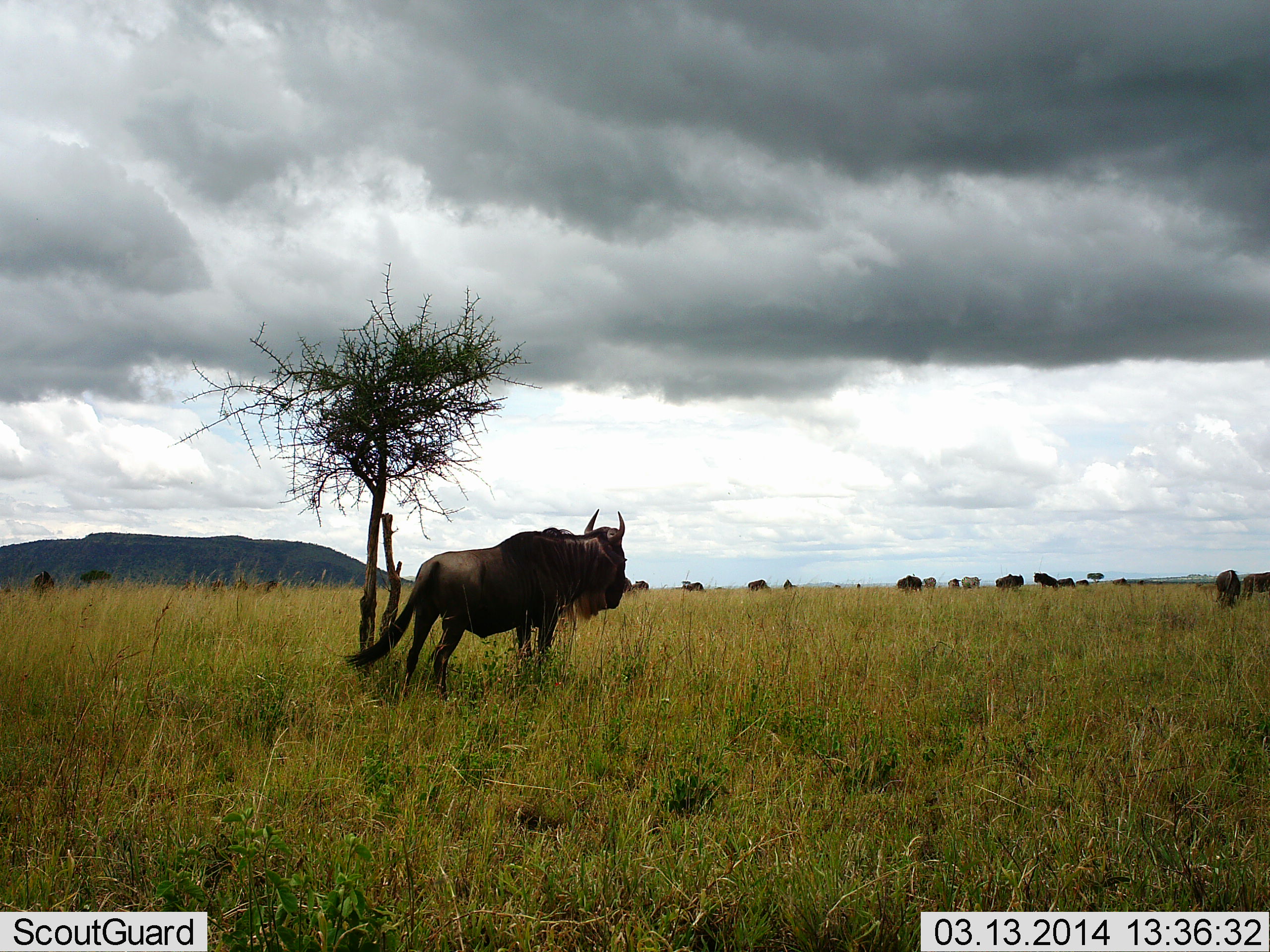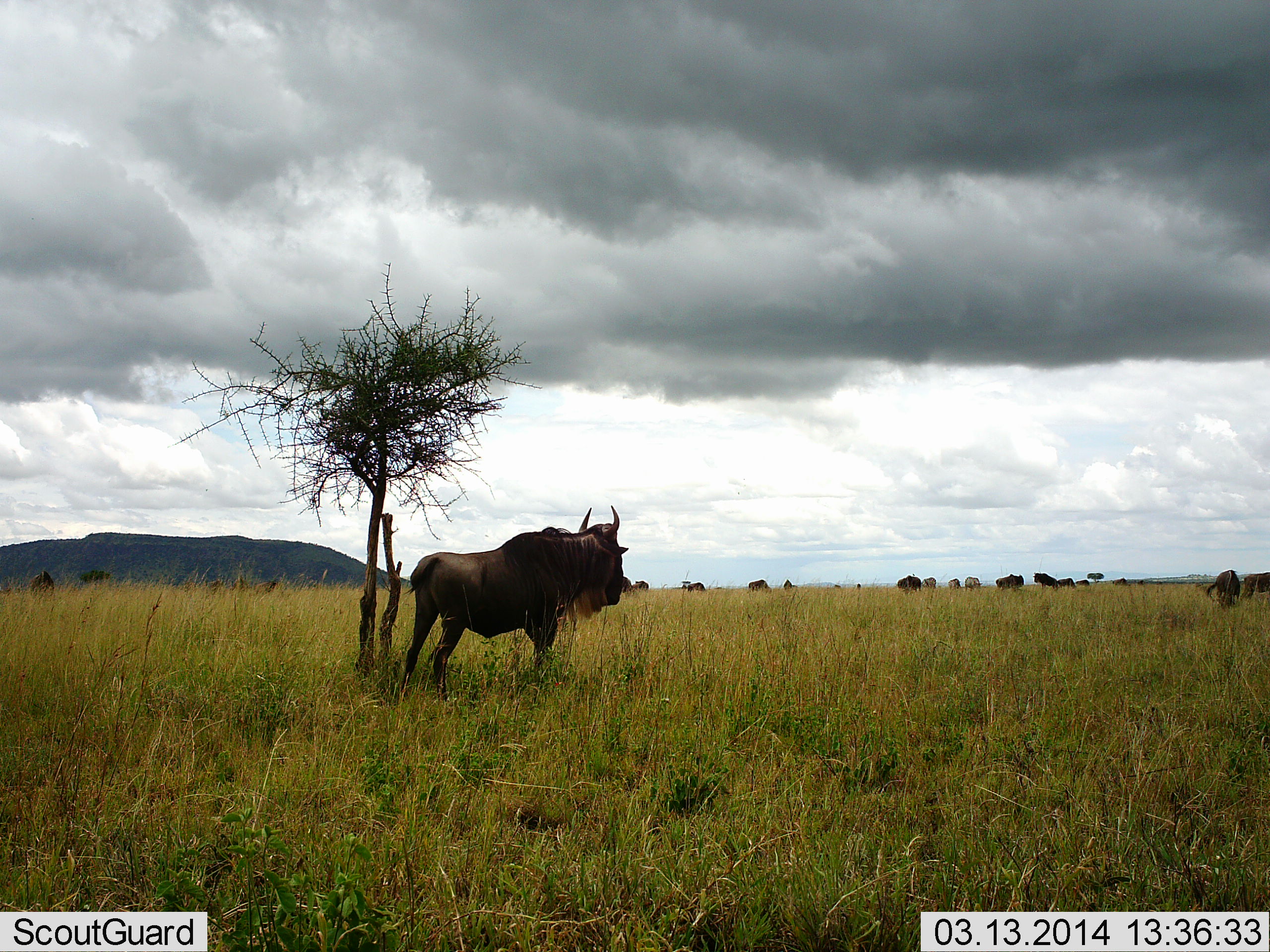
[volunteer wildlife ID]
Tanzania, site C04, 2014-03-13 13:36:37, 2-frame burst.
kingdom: Animalia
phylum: Chordata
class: Mammalia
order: Artiodactyla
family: Bovidae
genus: Connochaetes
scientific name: Connochaetes taurinus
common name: blue wildebeest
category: wildebeest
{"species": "wildebeest (blue wildebeest) (Connochaetes taurinus)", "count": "11-50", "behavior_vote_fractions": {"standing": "92%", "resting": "8%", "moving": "25%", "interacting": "0%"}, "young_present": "0%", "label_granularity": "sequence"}